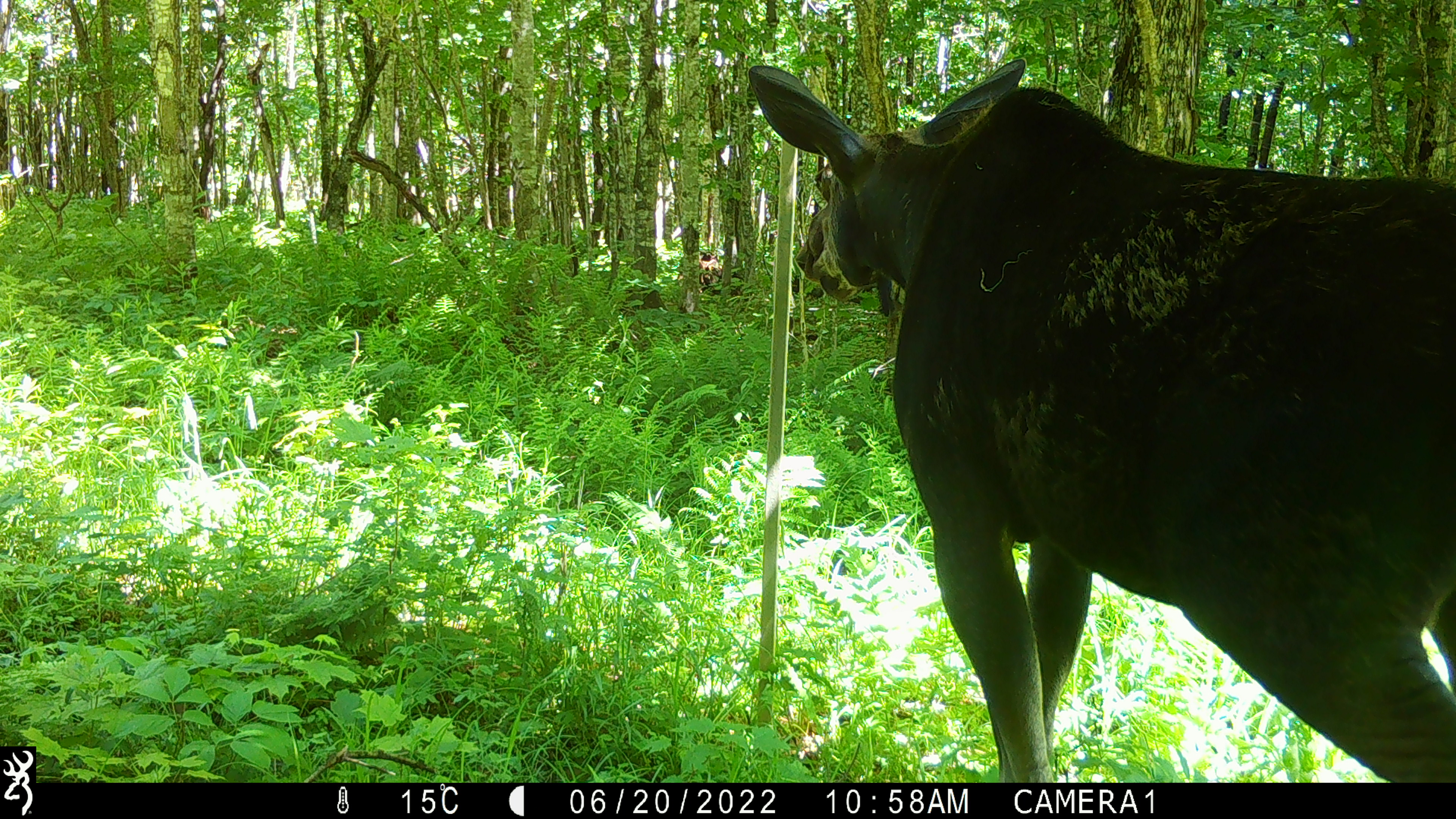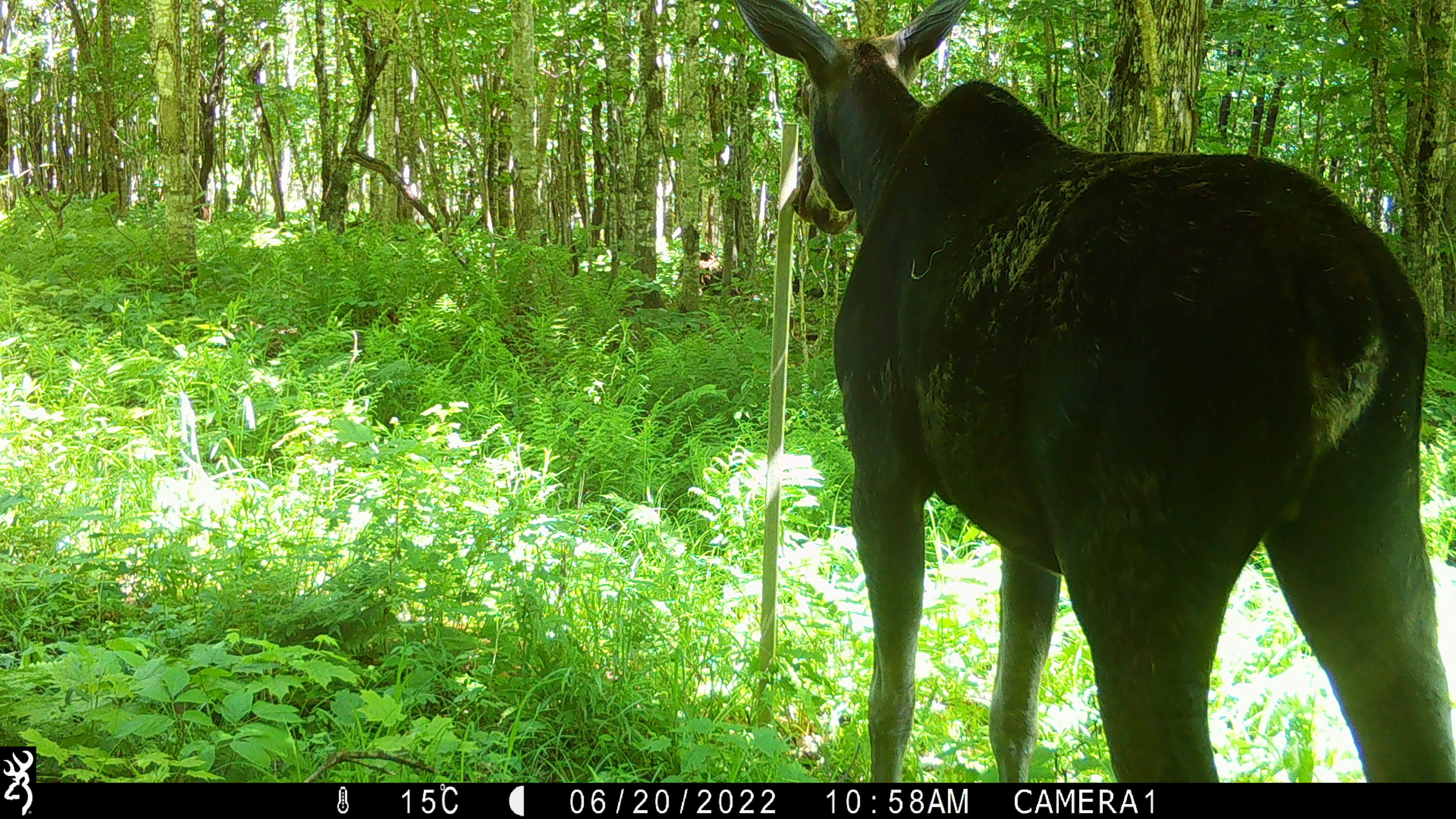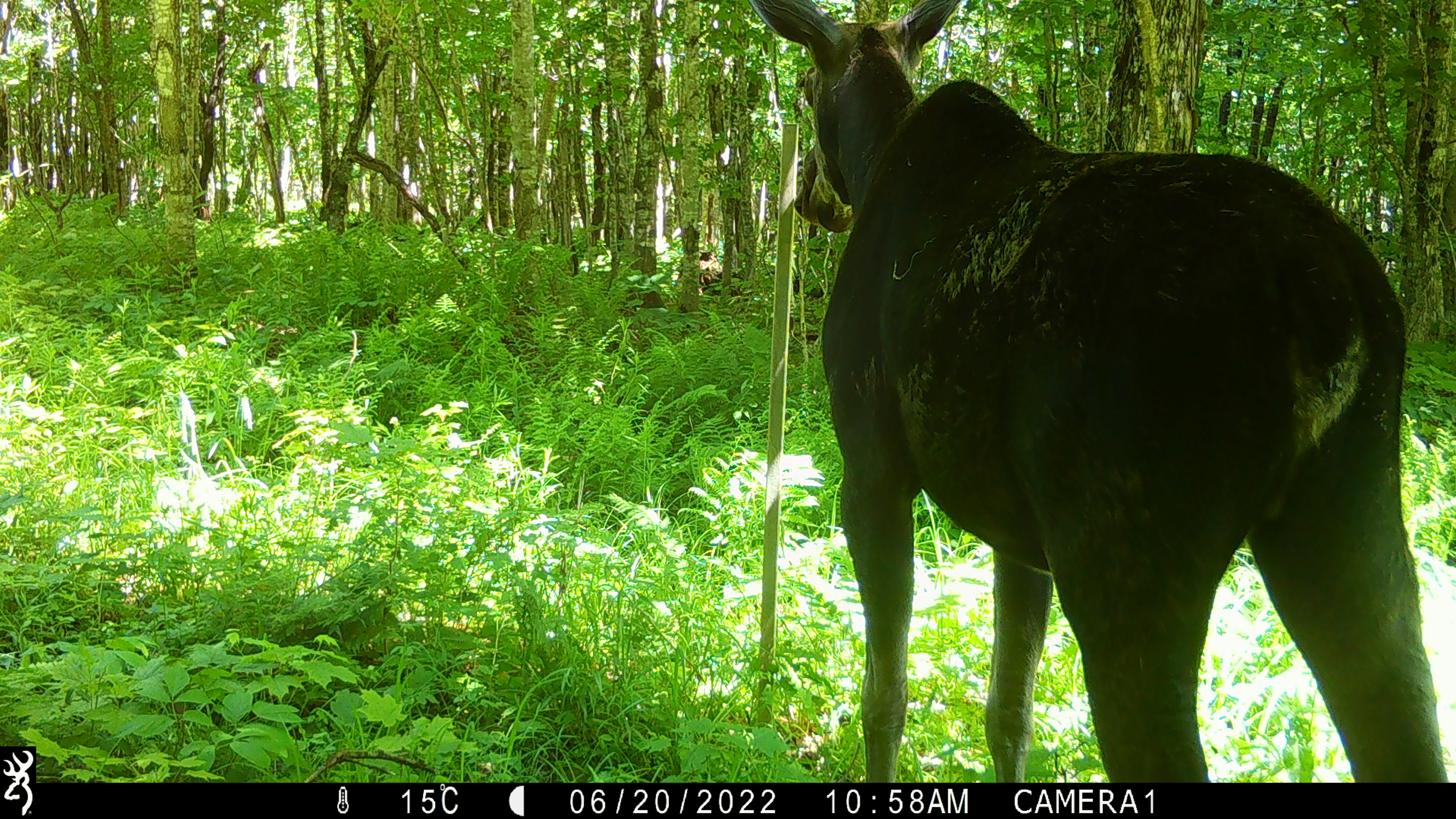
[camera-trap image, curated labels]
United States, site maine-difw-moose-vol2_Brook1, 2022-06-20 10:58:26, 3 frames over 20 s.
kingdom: Animalia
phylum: Chordata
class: Mammalia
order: Artiodactyla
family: Cervidae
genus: Alces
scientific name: Alces alces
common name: moose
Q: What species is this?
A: Moose (Alces alces).